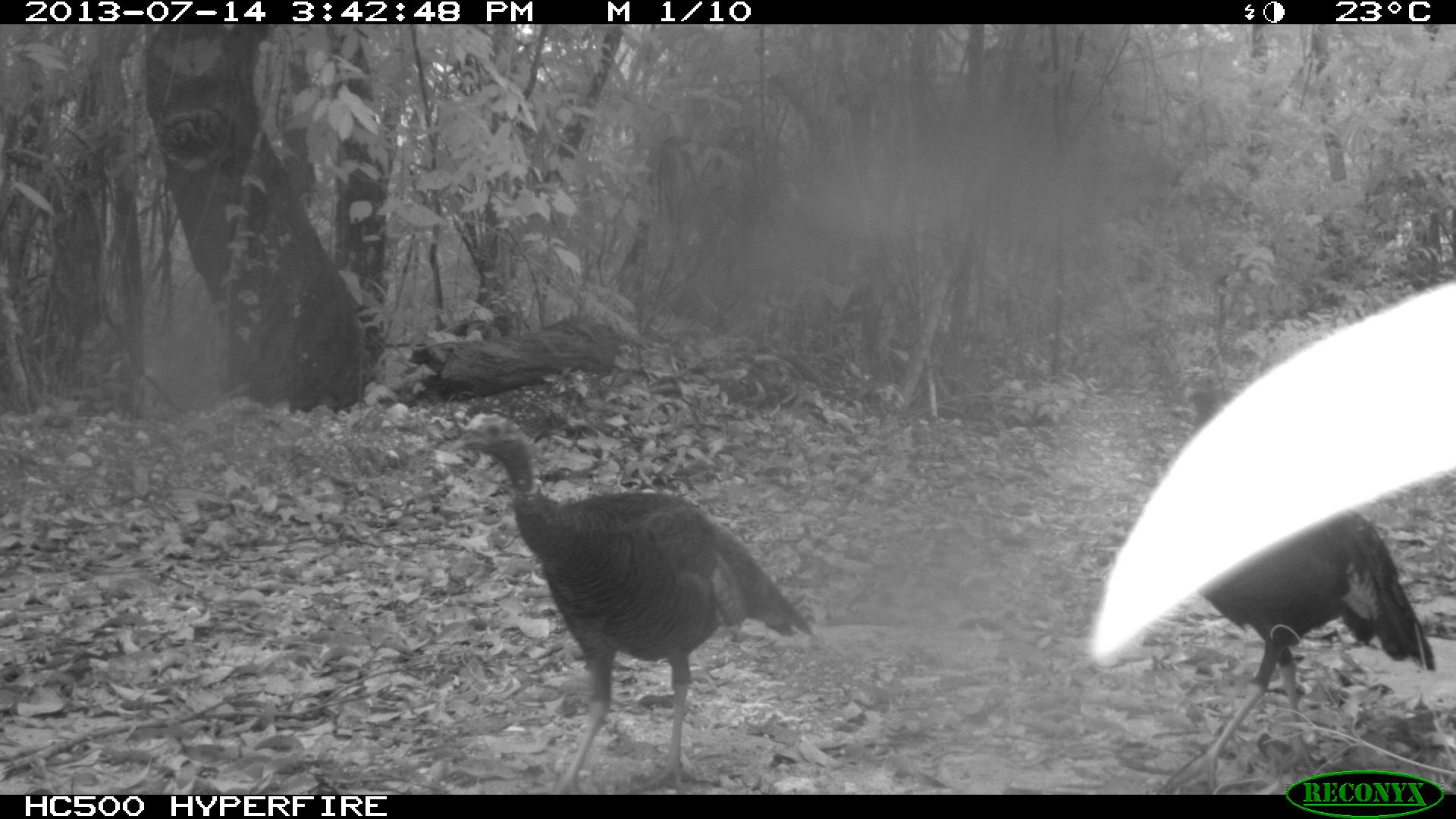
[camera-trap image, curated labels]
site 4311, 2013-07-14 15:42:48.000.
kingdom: Animalia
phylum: Chordata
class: Aves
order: Galliformes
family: Phasianidae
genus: Meleagris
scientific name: Meleagris ocellata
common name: ocellated turkey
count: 2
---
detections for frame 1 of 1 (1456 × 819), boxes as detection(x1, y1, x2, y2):
meleagris ocellata: detection(445, 410, 813, 795); detection(1157, 363, 1435, 795)